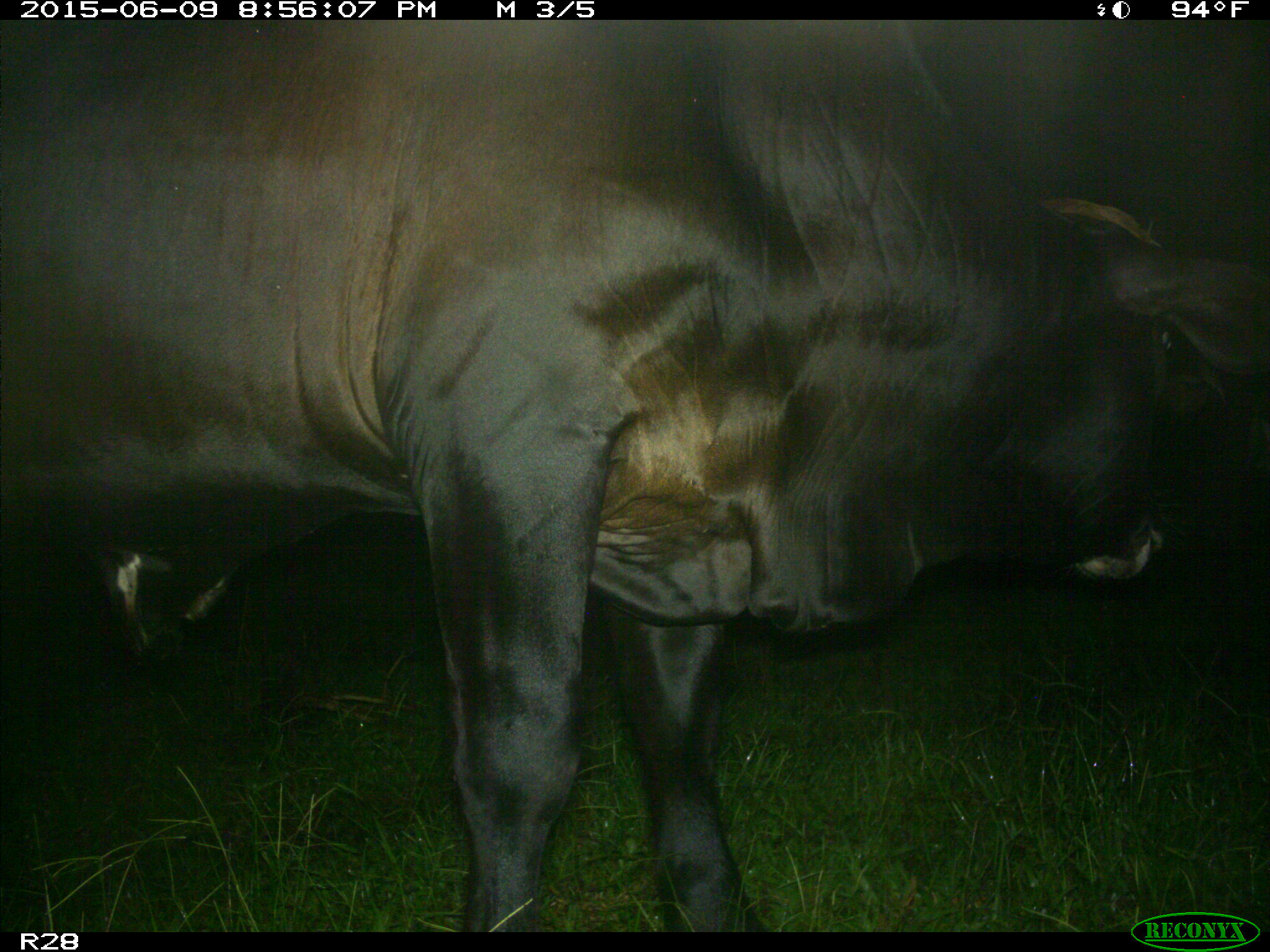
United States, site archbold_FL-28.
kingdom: Animalia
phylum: Chordata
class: Mammalia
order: Artiodactyla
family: Bovidae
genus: Bos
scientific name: Bos taurus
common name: domestic cow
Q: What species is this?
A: Bos taurus (domestic cow).